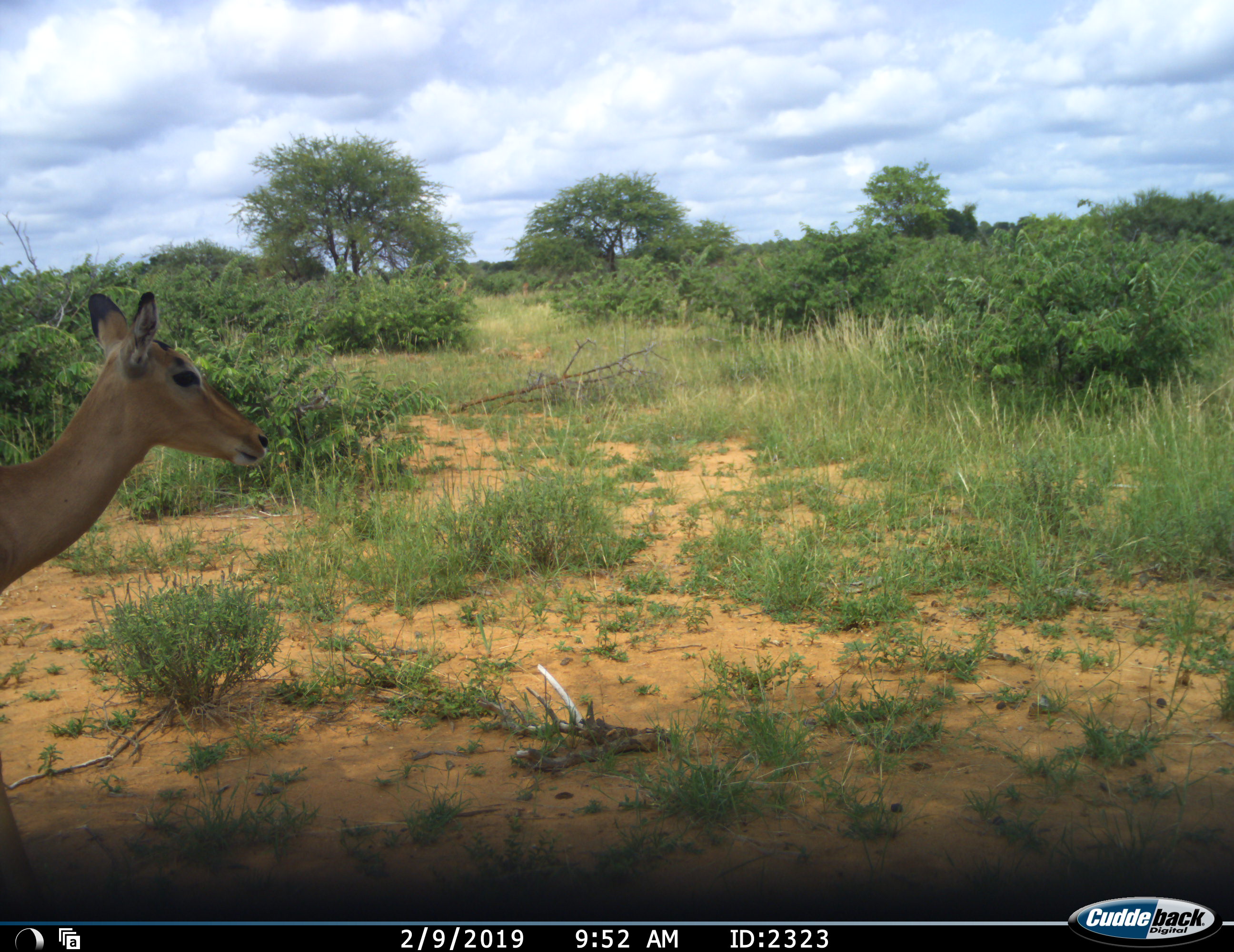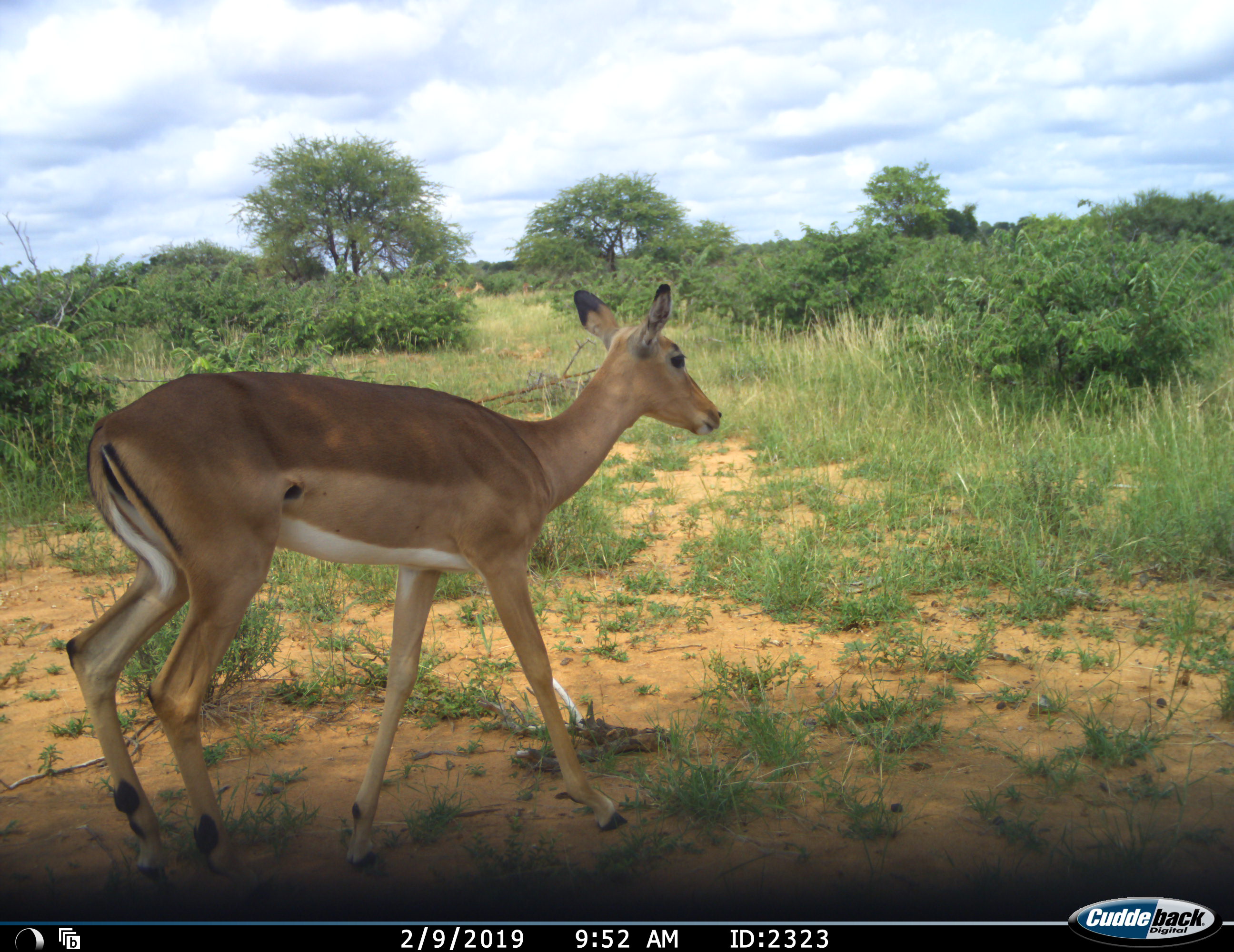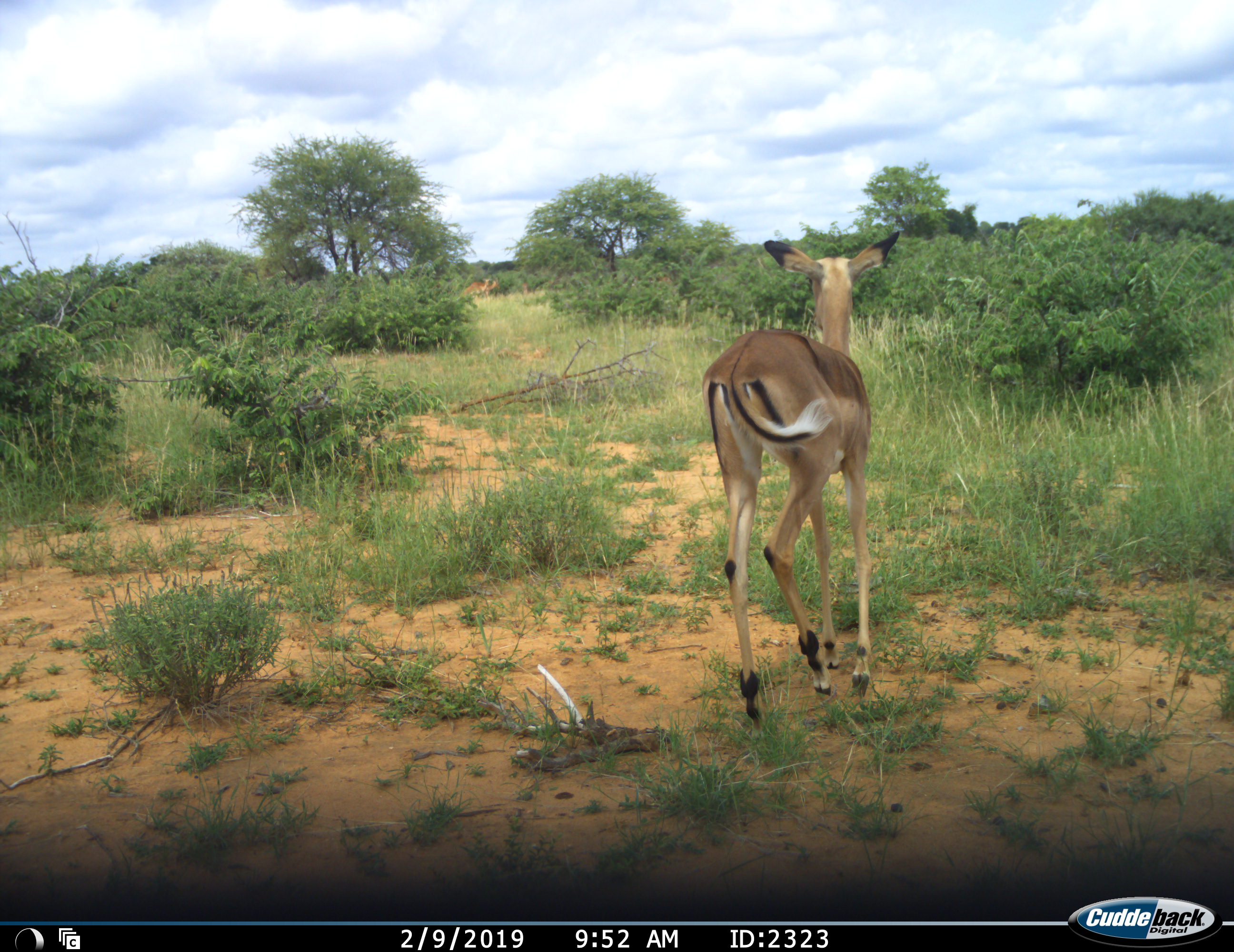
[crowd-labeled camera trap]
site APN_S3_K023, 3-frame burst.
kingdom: Animalia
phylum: Chordata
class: Mammalia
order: Artiodactyla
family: Bovidae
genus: Aepyceros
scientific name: Aepyceros melampus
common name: impala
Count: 1.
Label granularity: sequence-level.